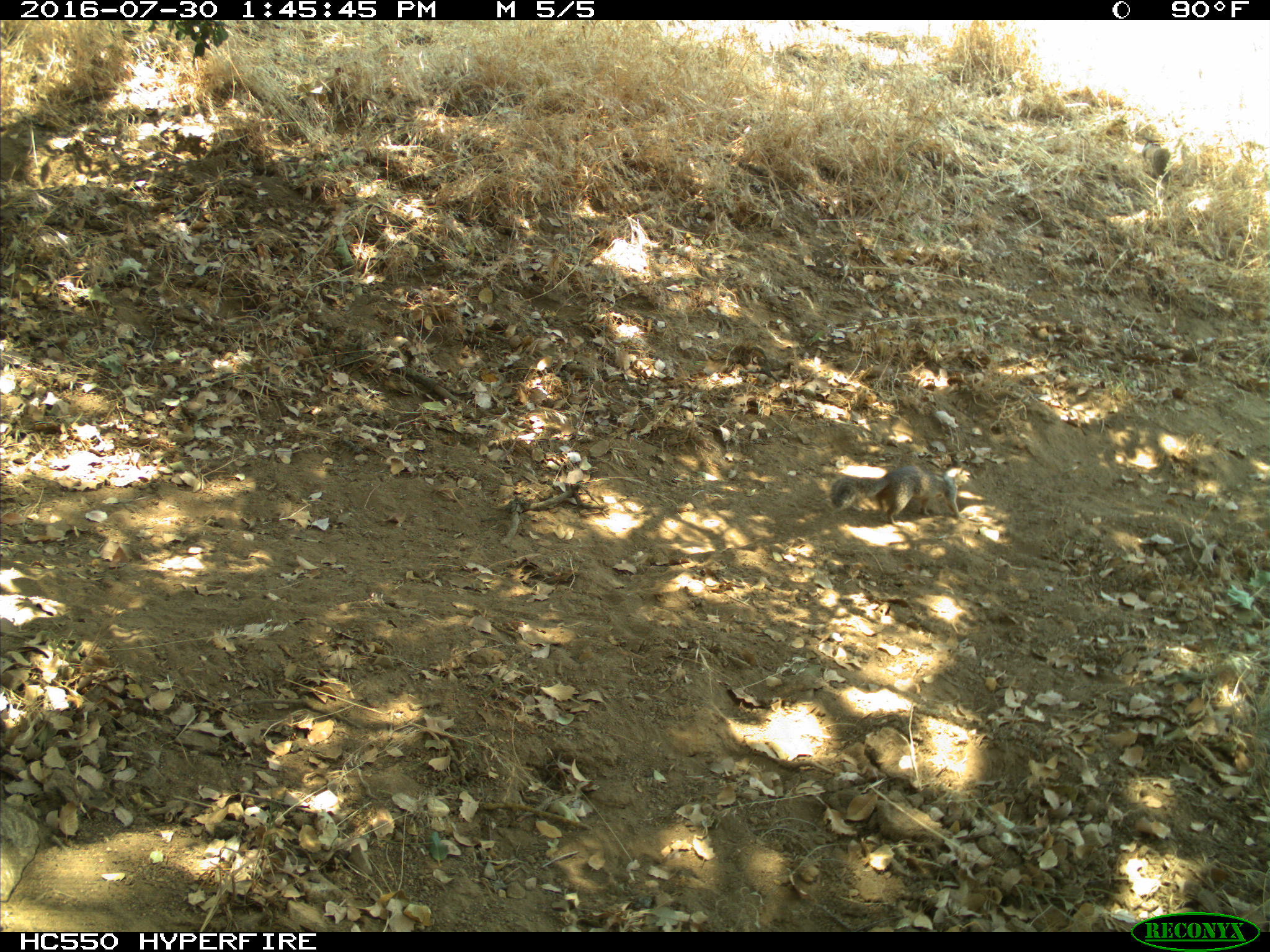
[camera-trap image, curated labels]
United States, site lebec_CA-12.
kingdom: Animalia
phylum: Chordata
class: Mammalia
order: Rodentia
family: Sciuridae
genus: Otospermophilus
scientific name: Otospermophilus beecheyi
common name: california ground squirrel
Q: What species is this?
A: Otospermophilus beecheyi (california ground squirrel).